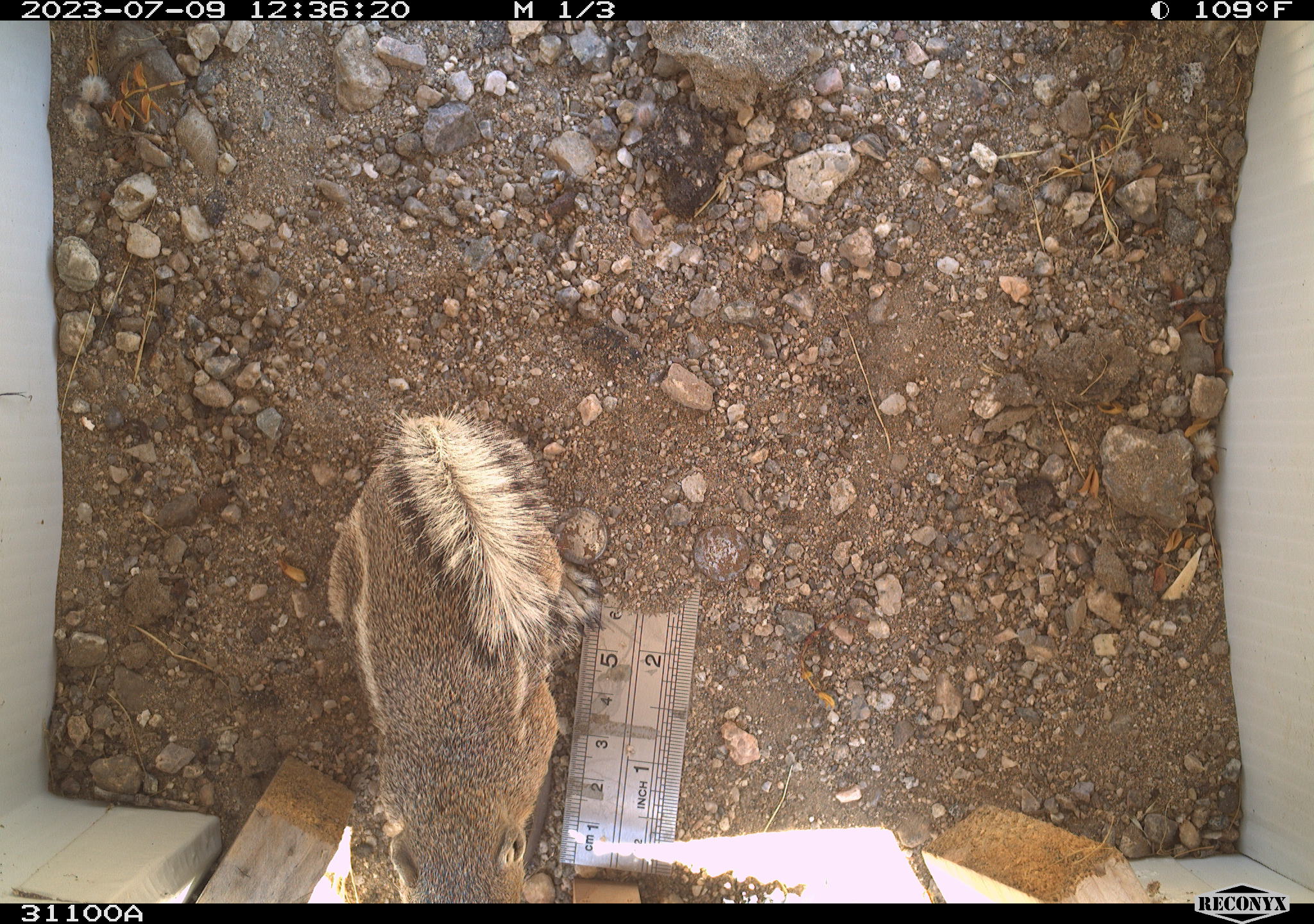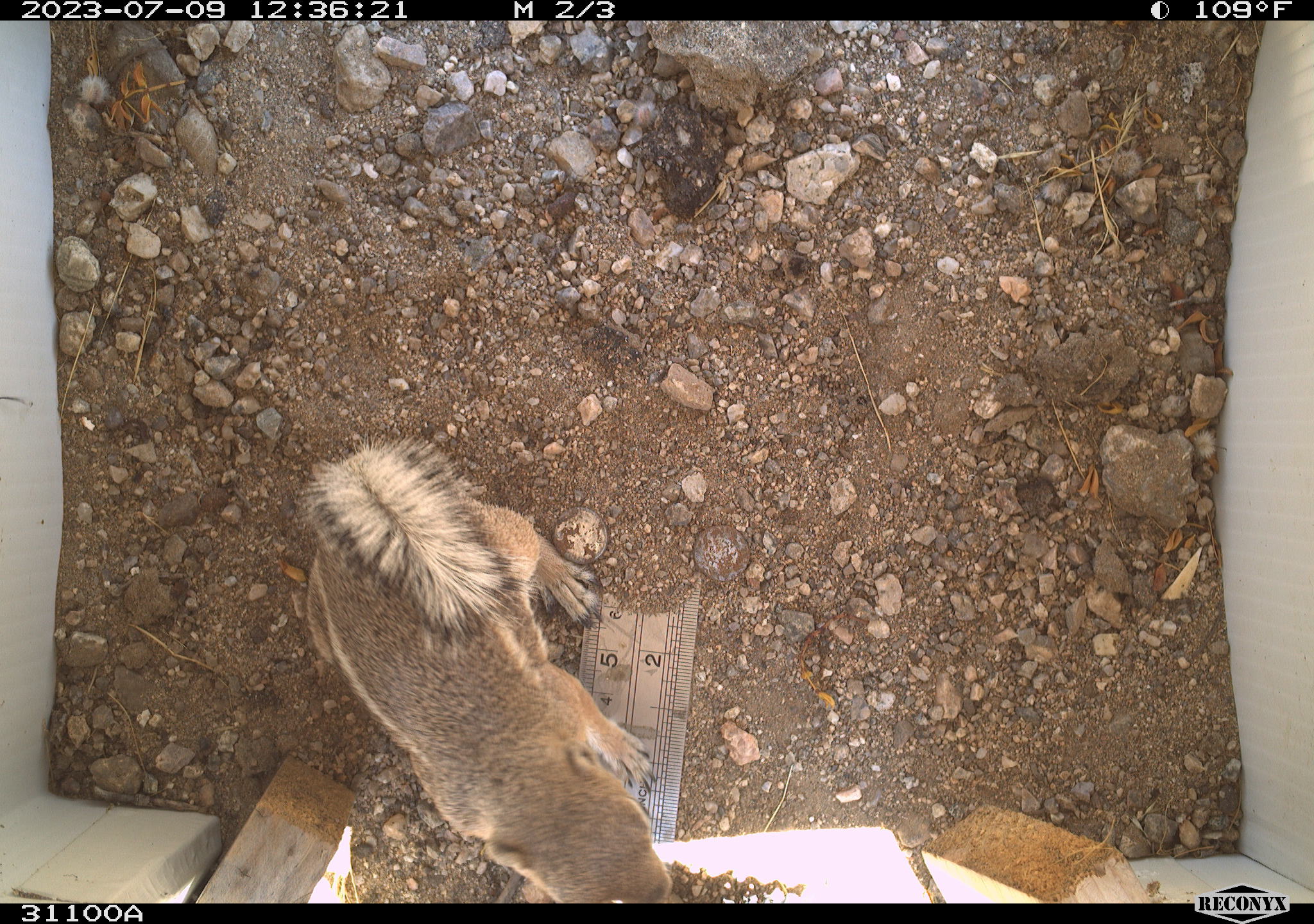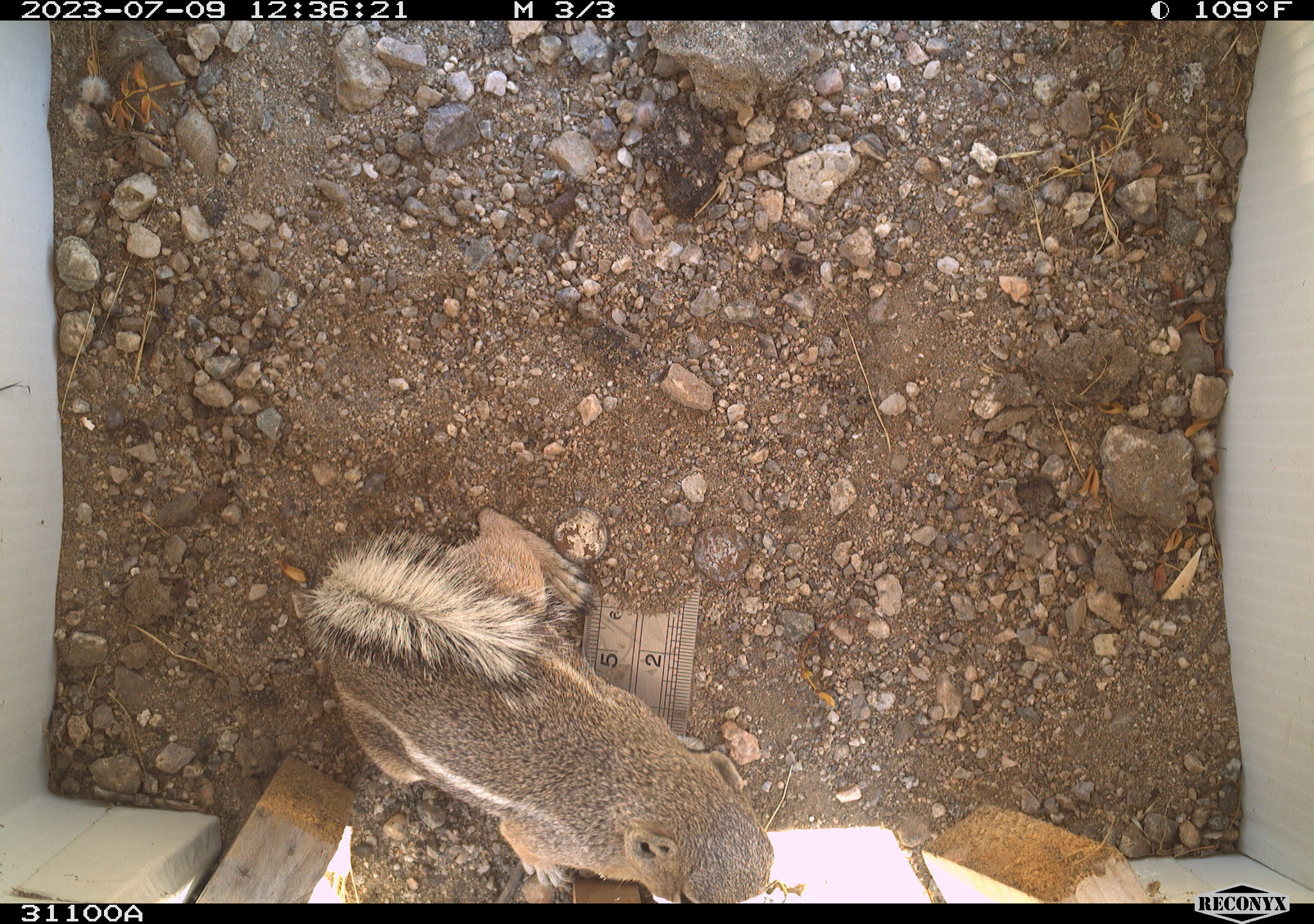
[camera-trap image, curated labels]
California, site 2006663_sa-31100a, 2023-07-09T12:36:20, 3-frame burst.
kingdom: Animalia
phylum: Chordata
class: Mammalia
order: Rodentia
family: Sciuridae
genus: Ammospermophilus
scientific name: Ammospermophilus leucurus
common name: white-tailed antelope squirrel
White-tailed antelope squirrel (Ammospermophilus leucurus).